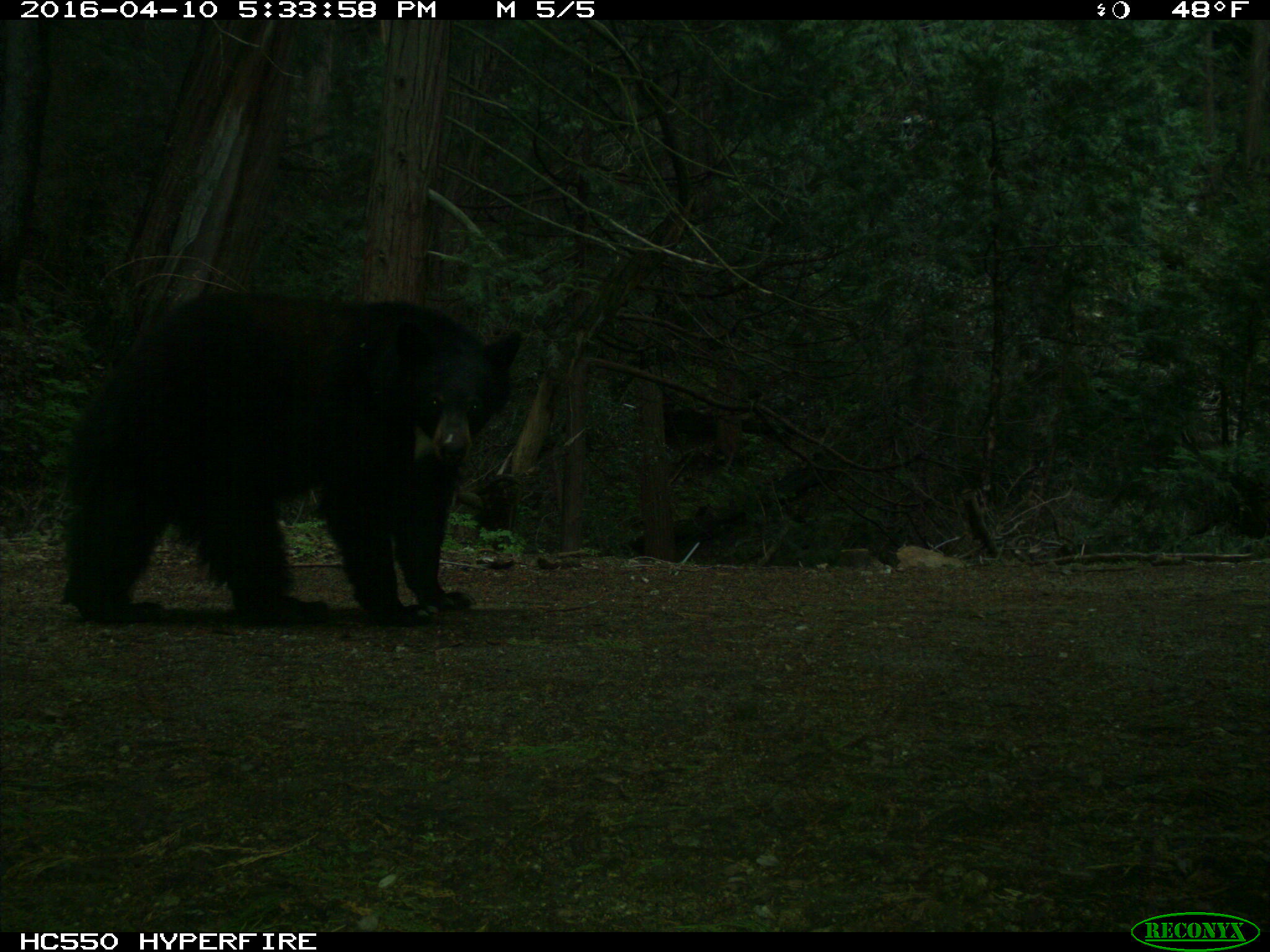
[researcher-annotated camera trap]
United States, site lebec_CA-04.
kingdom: Animalia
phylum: Chordata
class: Mammalia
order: Carnivora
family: Ursidae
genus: Ursus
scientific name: Ursus americanus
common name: american black bear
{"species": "Ursus americanus (american black bear)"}